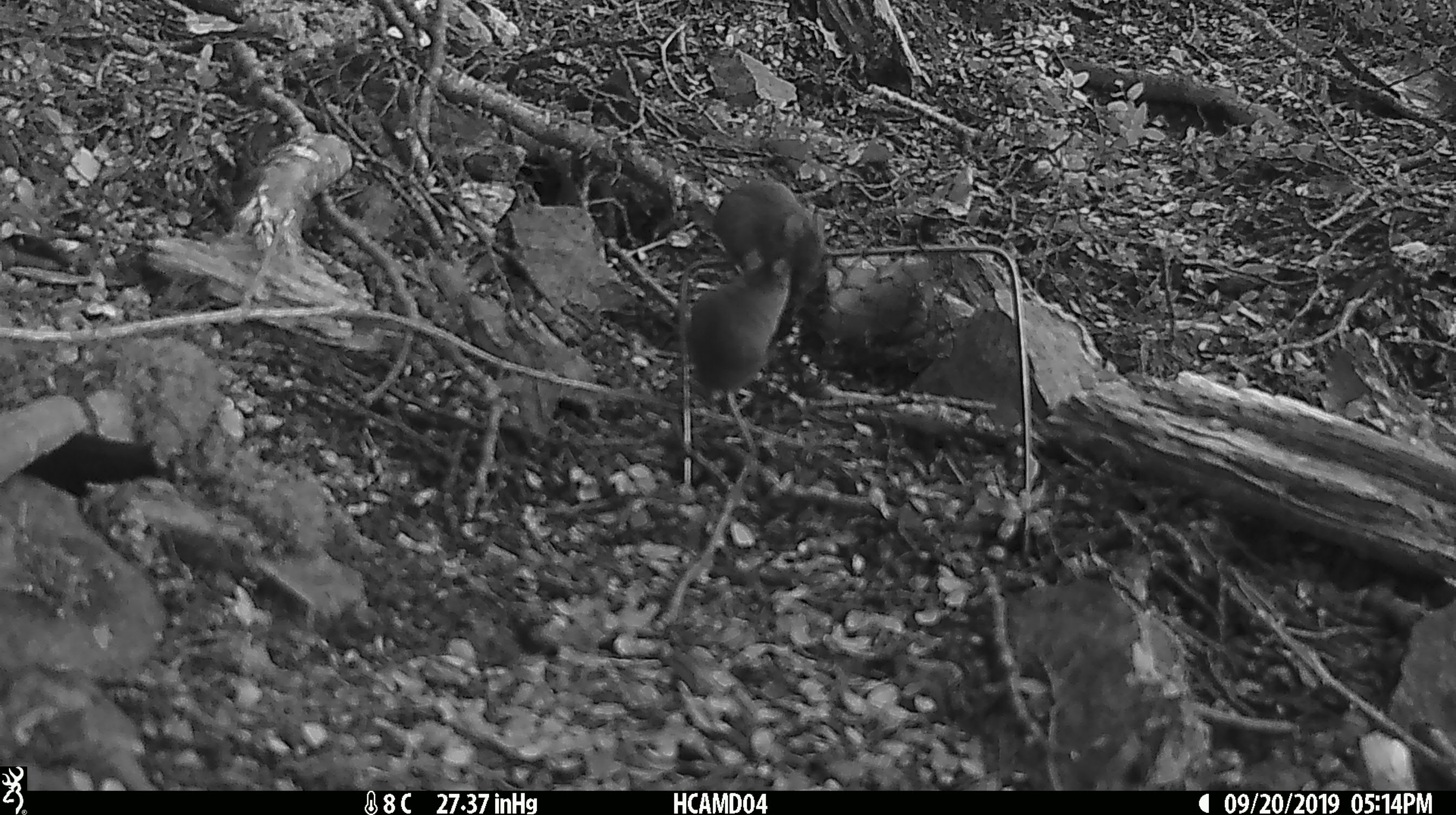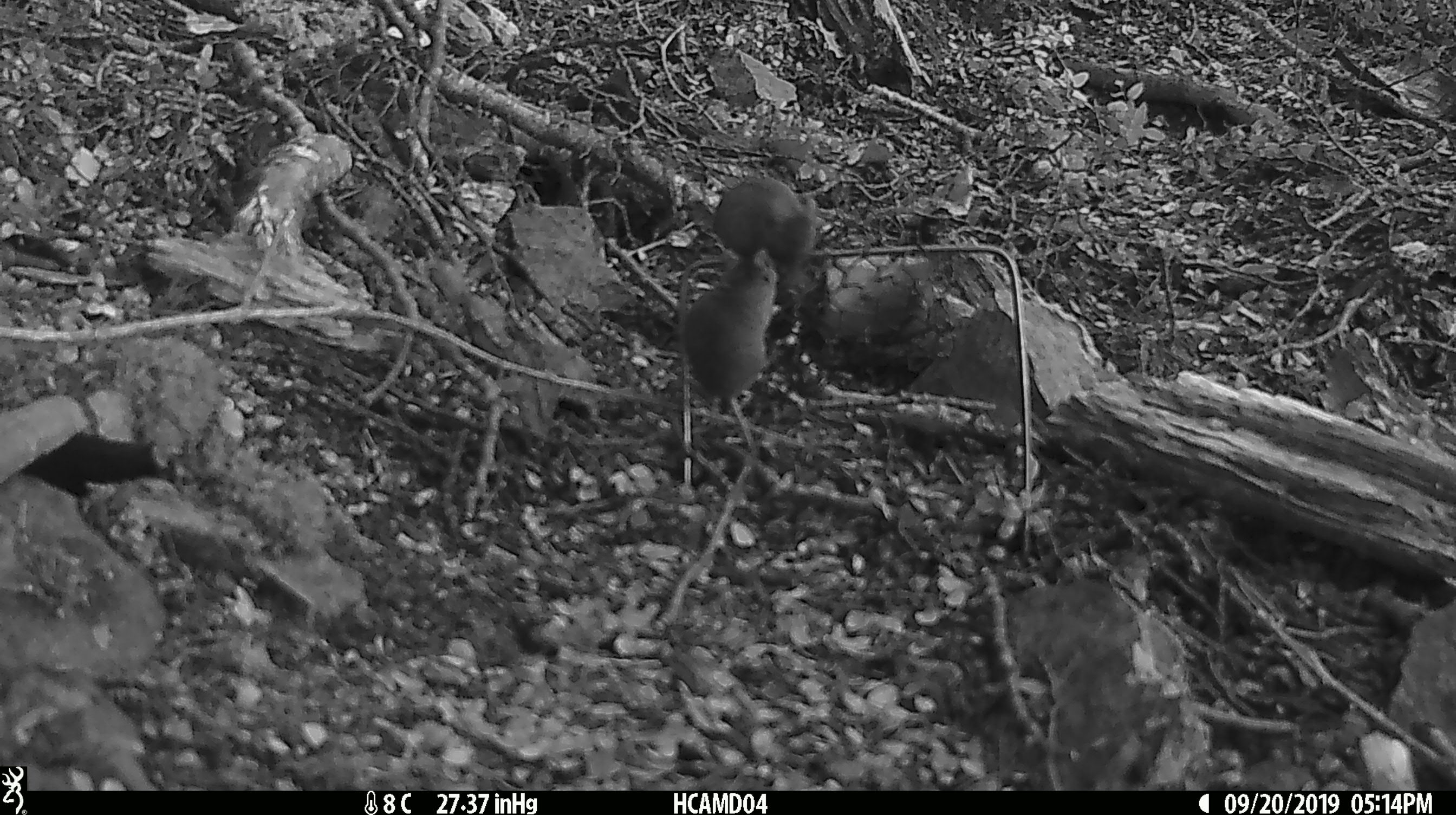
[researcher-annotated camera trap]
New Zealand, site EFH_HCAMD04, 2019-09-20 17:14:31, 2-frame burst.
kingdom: Animalia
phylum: Chordata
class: Mammalia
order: Rodentia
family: Muridae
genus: Mus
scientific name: Mus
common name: mouse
Mouse (Mus).